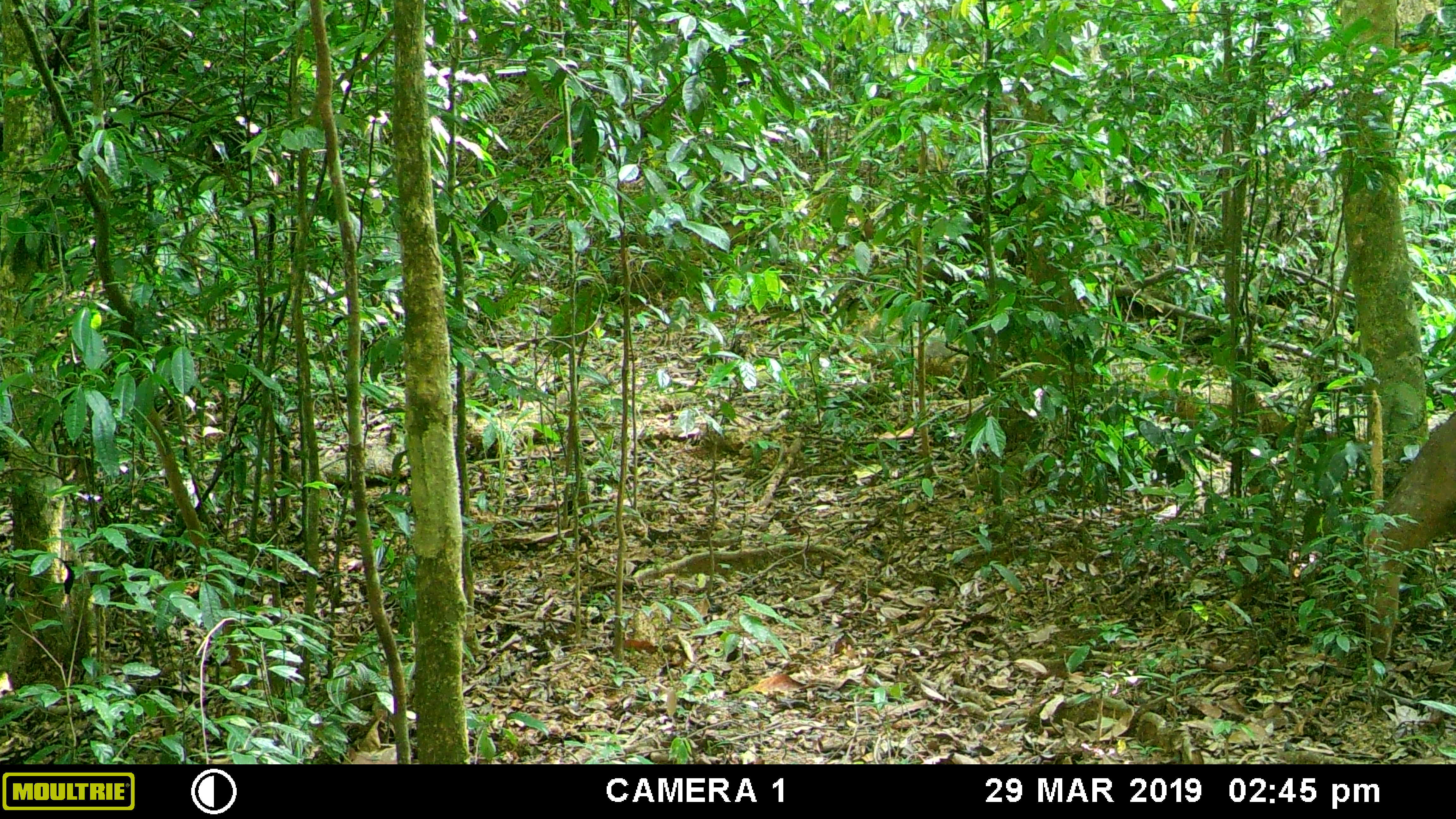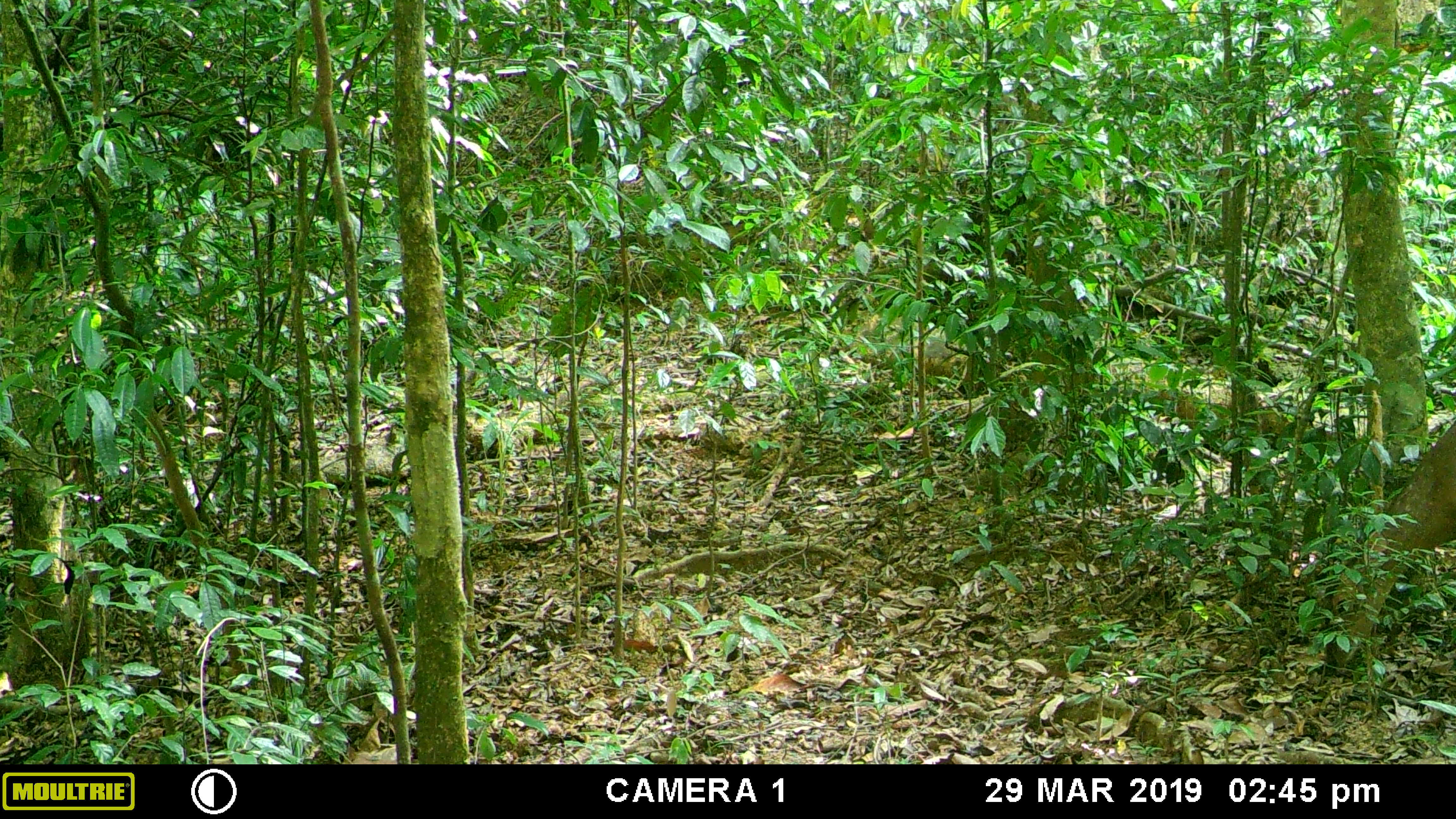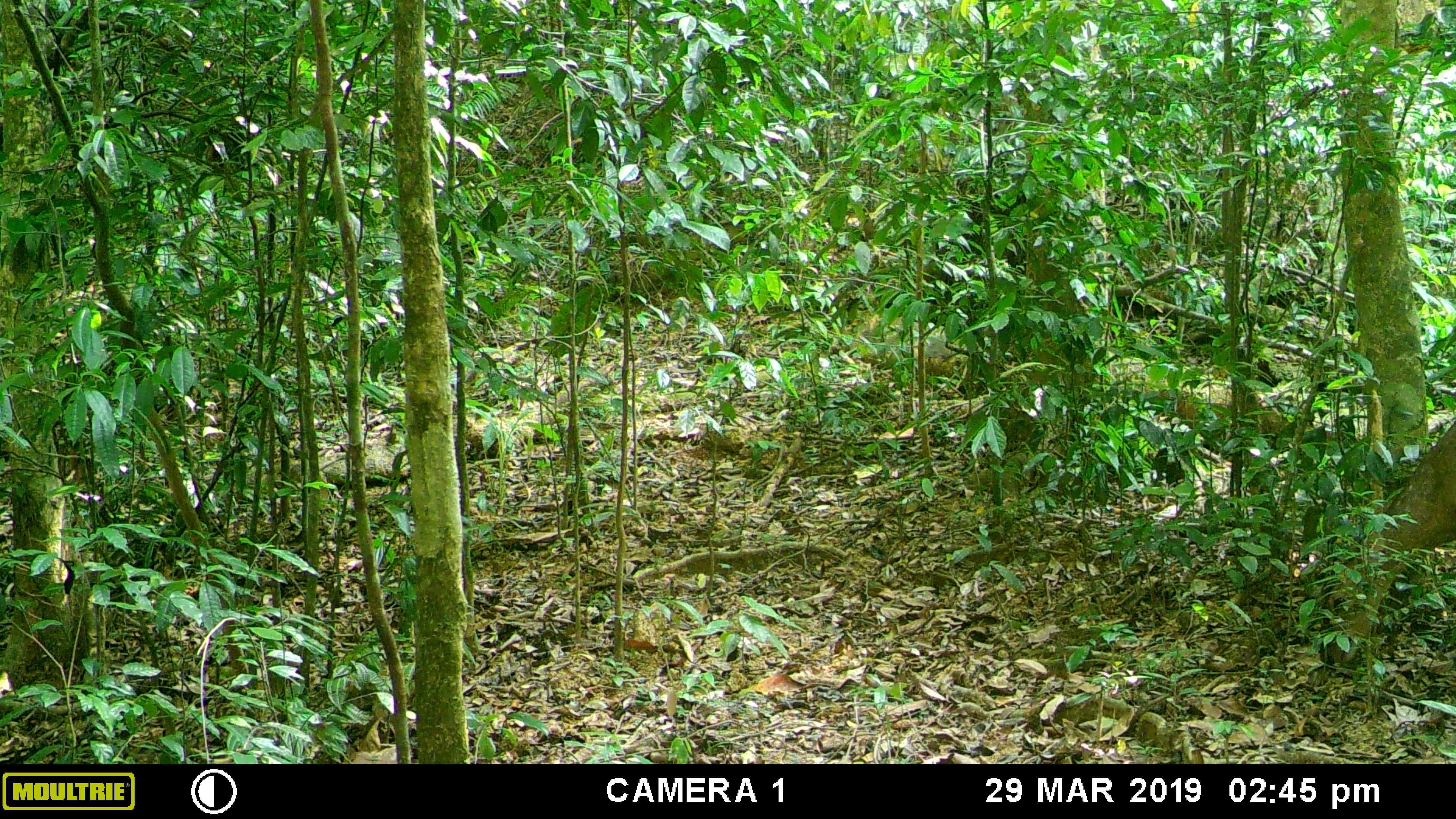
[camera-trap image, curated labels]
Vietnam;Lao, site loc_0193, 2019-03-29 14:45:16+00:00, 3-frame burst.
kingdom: Animalia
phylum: Chordata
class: Mammalia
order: Artiodactyla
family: Cervidae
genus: Muntiacus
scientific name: Muntiacus vuquangensis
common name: large-antlered muntjac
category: large antlered muntjac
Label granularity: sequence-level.